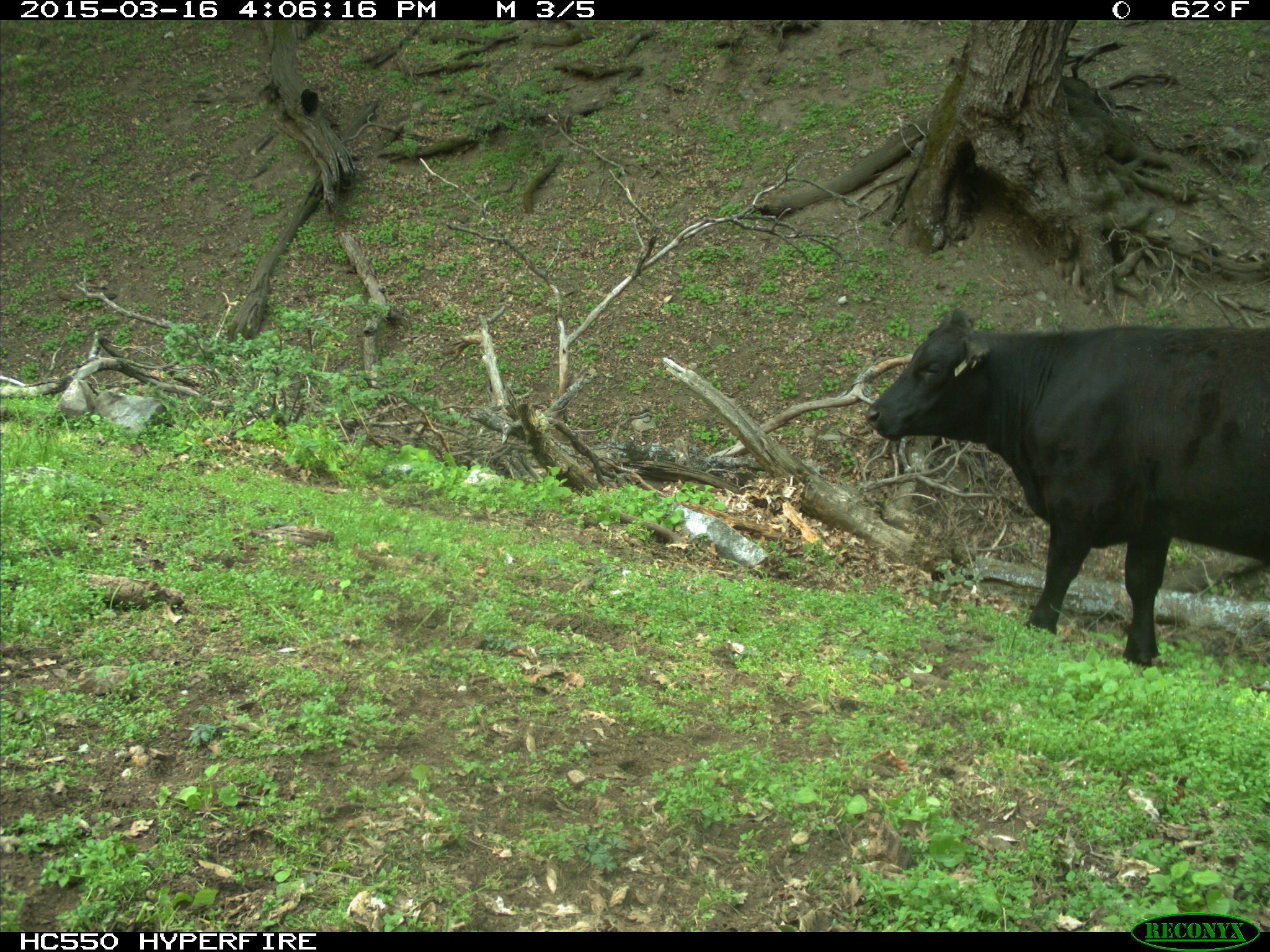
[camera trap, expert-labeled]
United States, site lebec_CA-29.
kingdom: Animalia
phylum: Chordata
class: Mammalia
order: Artiodactyla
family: Bovidae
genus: Bos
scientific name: Bos taurus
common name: domestic cow